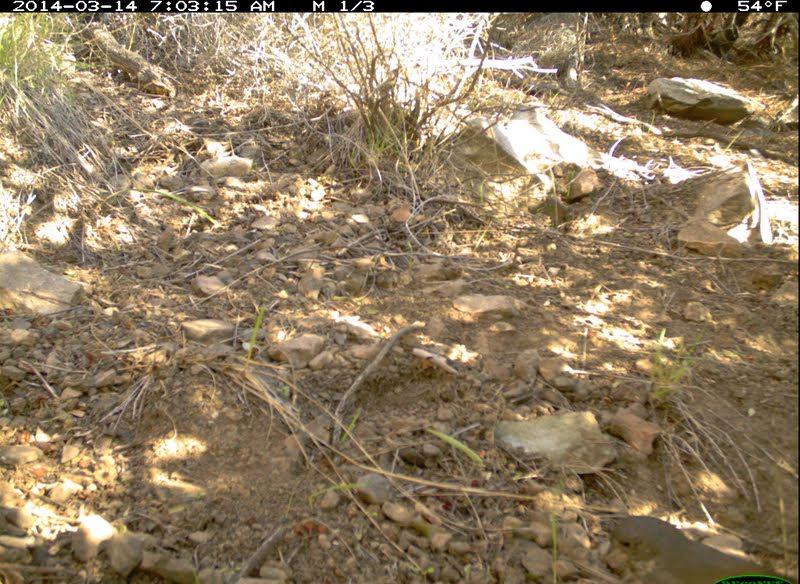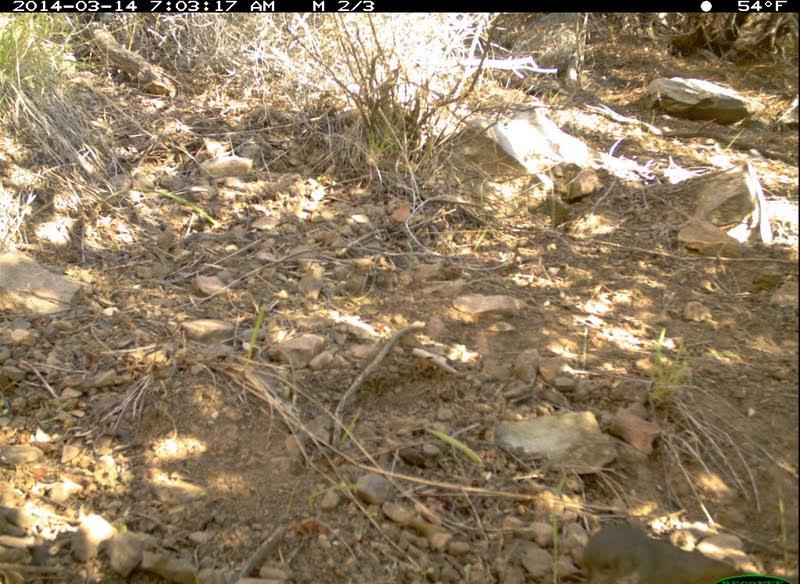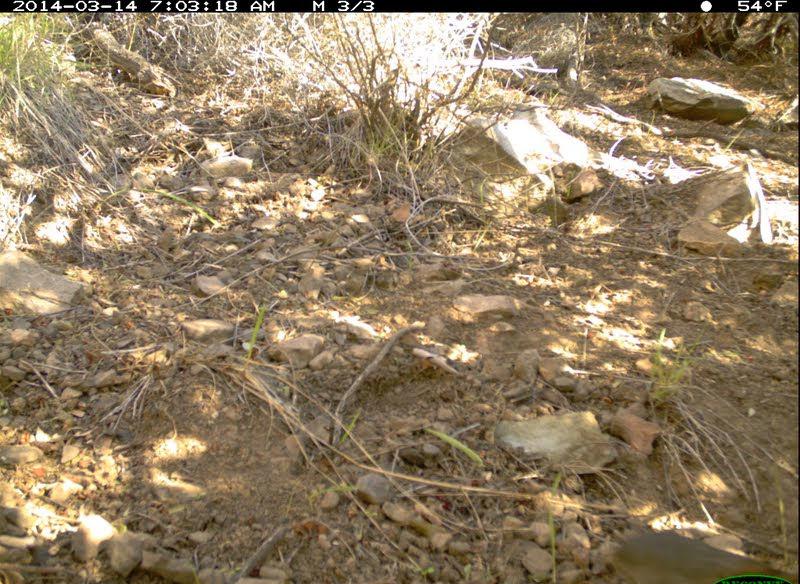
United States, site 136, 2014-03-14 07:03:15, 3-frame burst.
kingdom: Animalia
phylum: Chordata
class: Aves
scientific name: Aves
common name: bird